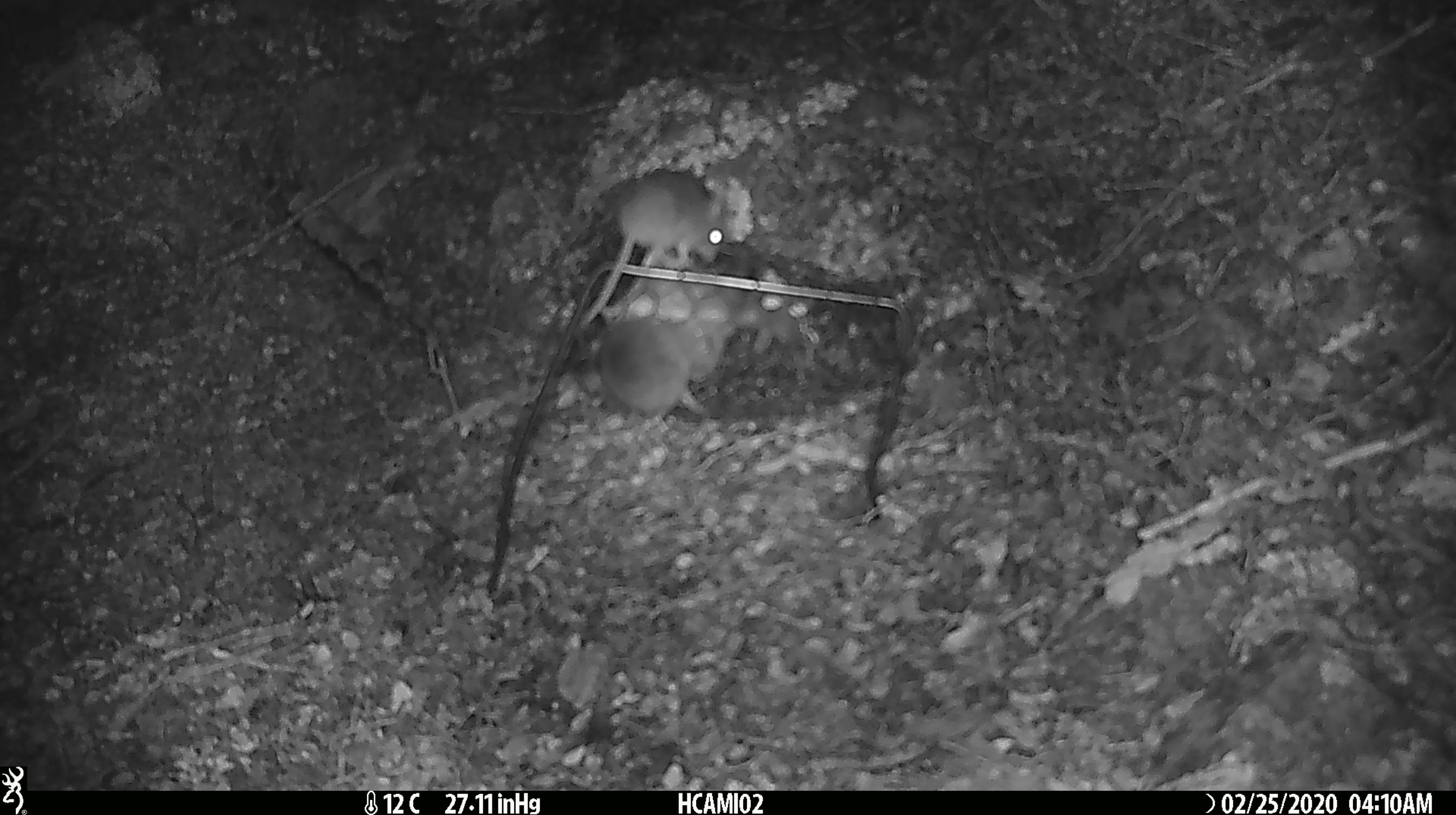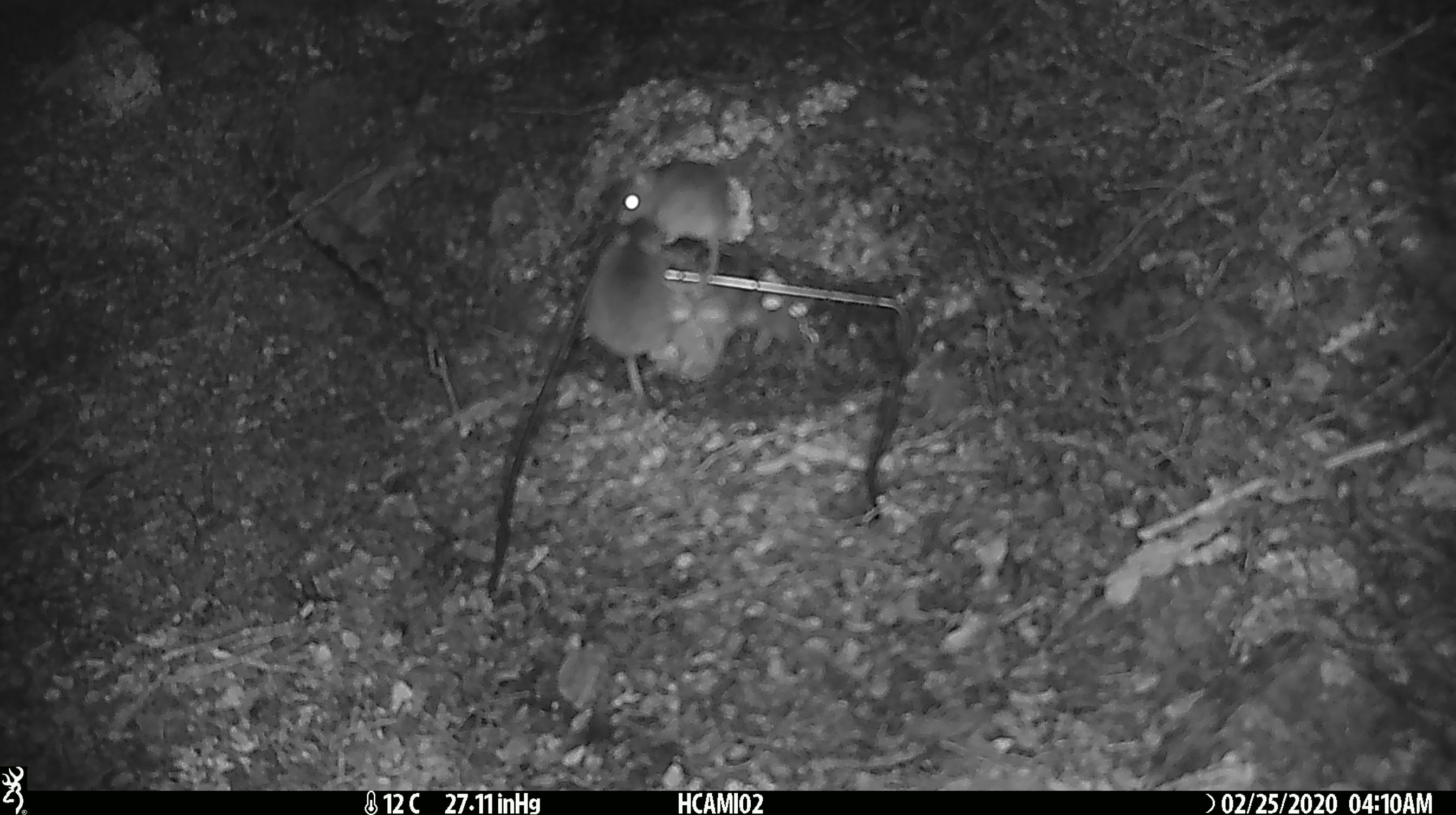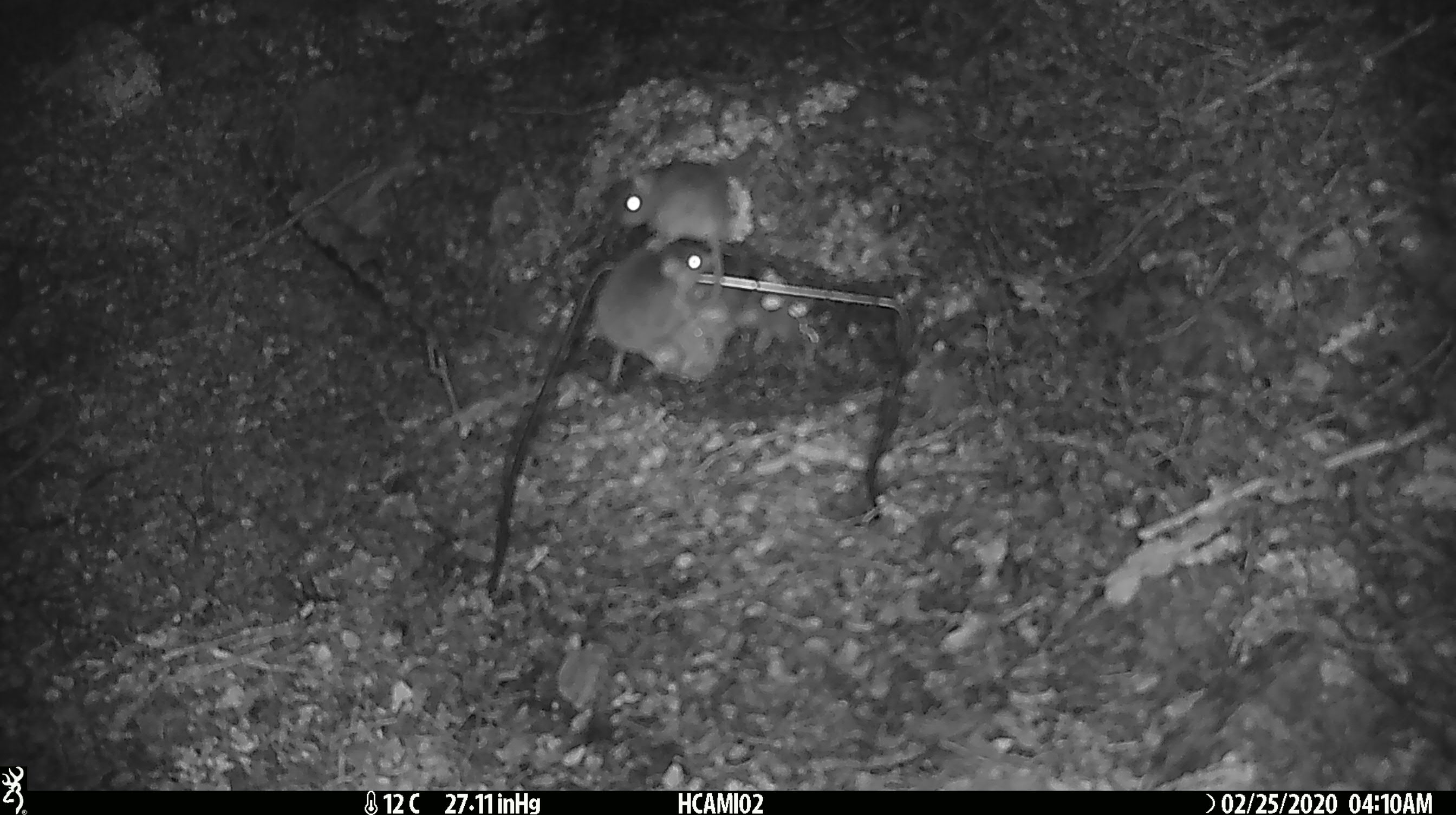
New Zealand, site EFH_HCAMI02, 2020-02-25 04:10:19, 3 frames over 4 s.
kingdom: Animalia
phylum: Chordata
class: Mammalia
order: Rodentia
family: Muridae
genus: Mus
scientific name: Mus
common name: mouse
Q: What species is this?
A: Mouse (Mus).